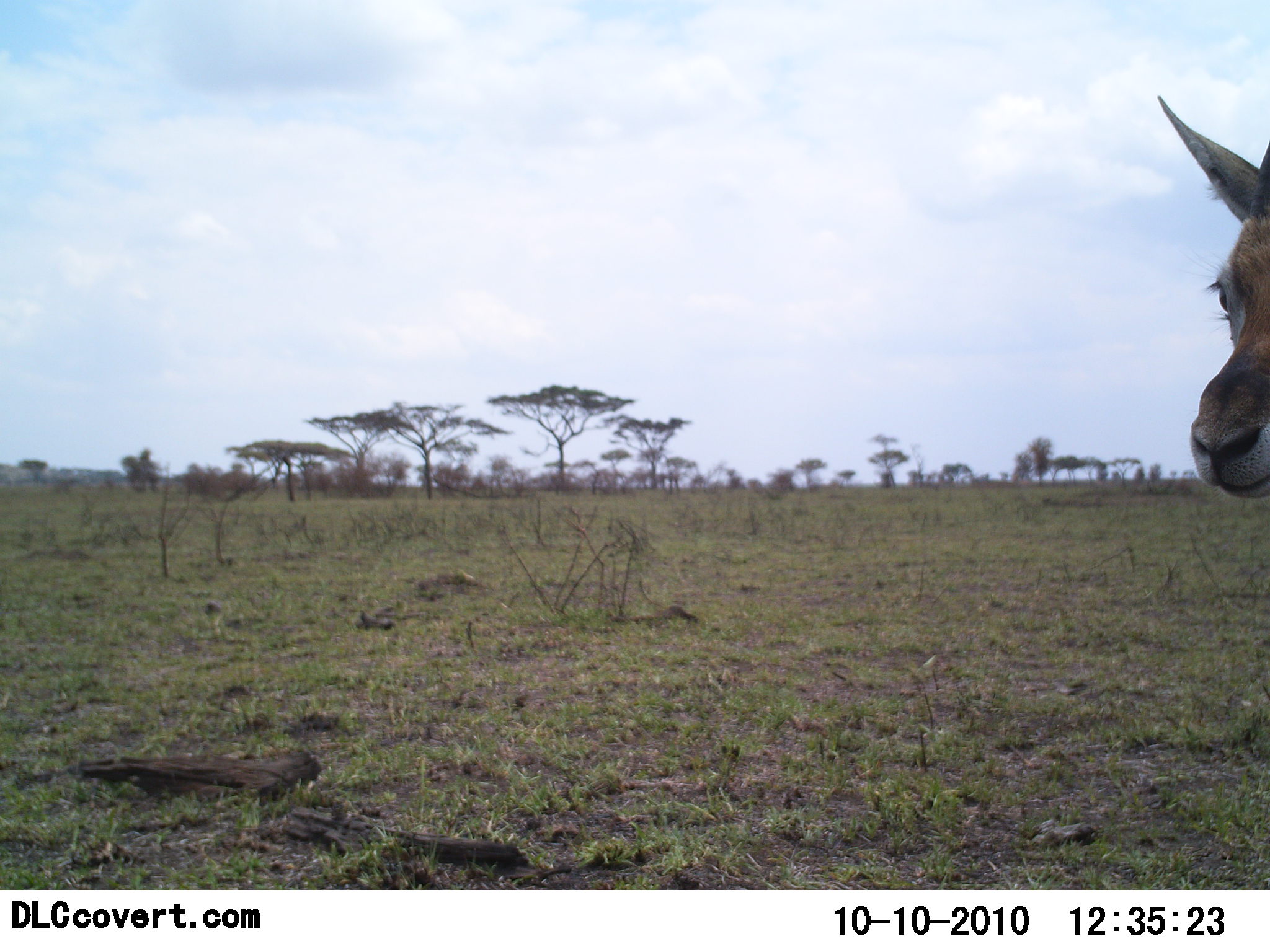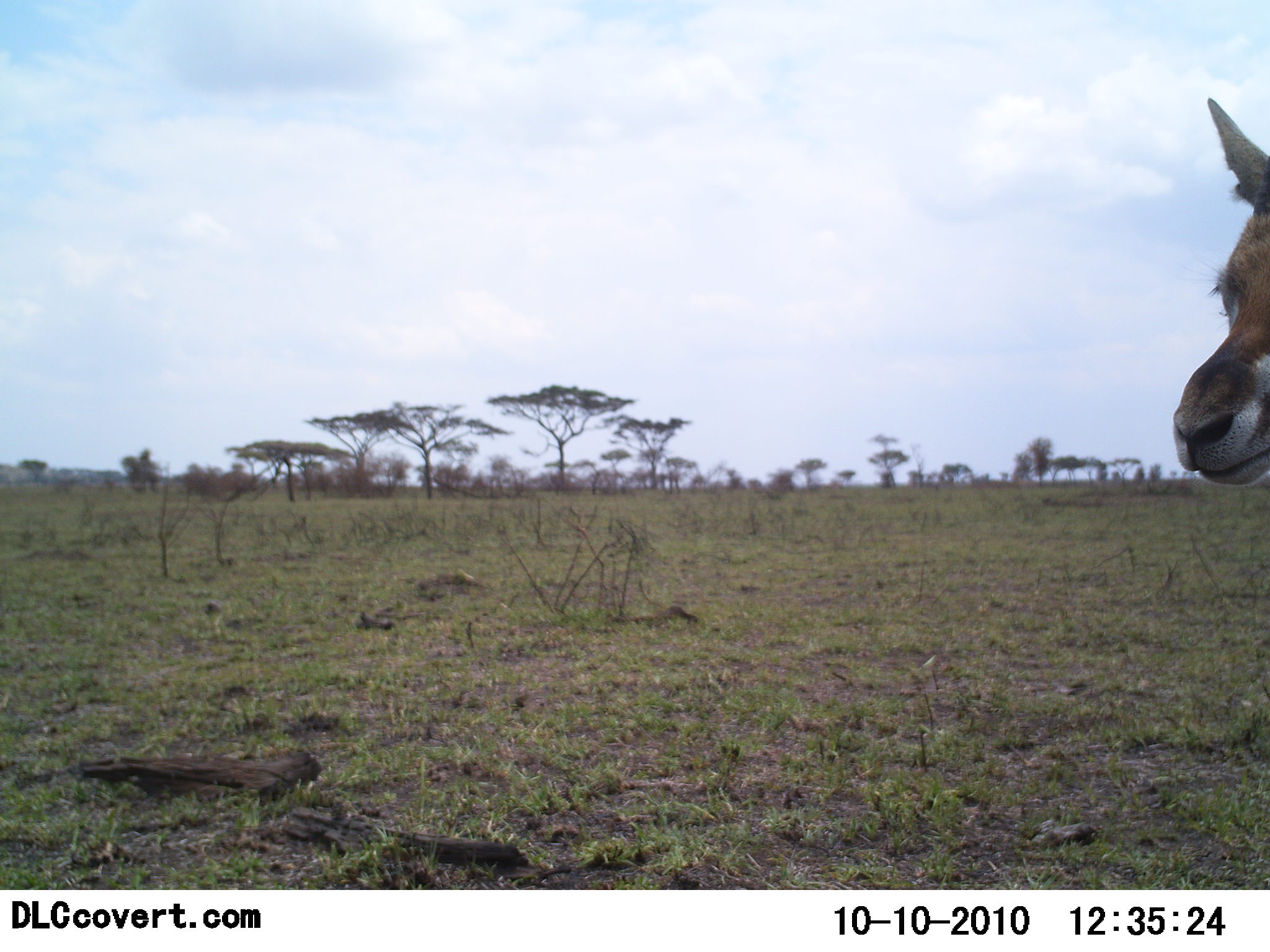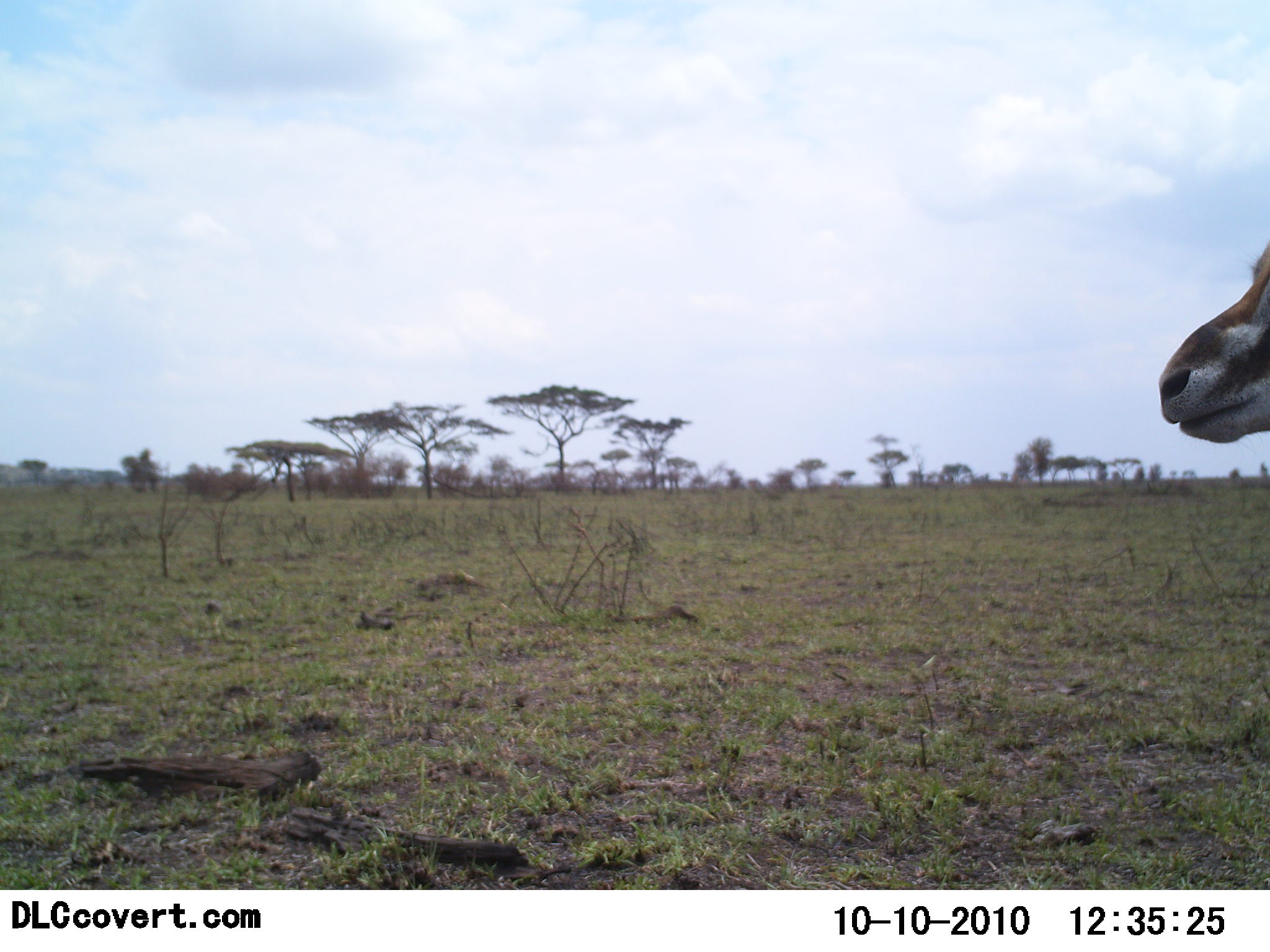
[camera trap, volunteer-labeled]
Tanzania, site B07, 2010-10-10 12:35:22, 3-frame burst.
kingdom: Animalia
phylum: Chordata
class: Mammalia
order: Artiodactyla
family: Bovidae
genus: Eudorcas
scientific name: Eudorcas thomsonii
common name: thomson's gazelle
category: gazellethomsons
Gazellethomsons (thomson's gazelle) (Eudorcas thomsonii), count 1. Behavior (volunteer vote fractions): standing 87%, resting 0%, moving 13%, interacting 0%. Young present (vote fraction): 0%. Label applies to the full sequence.